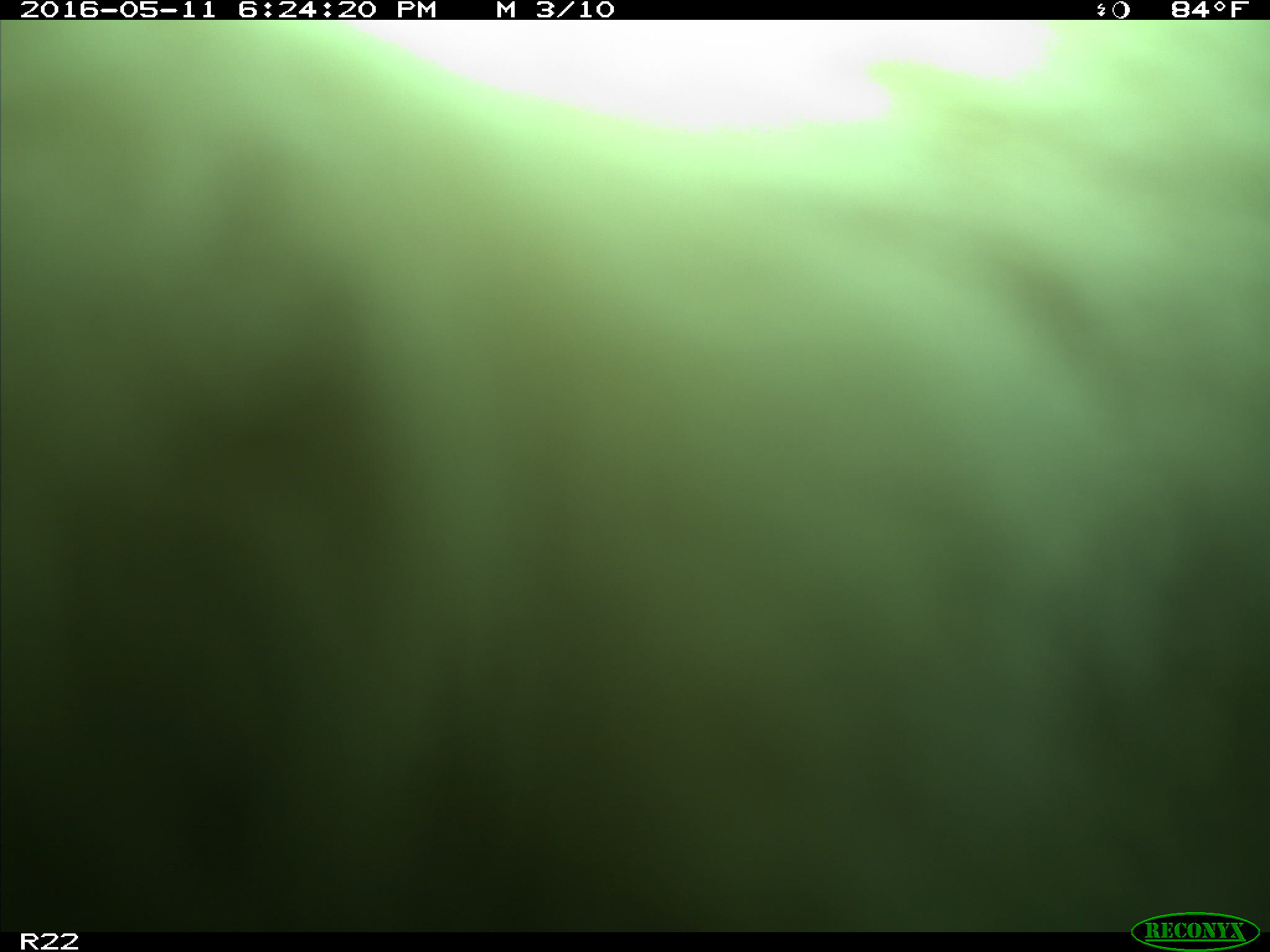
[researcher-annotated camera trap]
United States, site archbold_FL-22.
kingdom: Animalia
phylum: Chordata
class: Mammalia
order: Artiodactyla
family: Bovidae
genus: Bos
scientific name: Bos taurus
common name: domestic cow